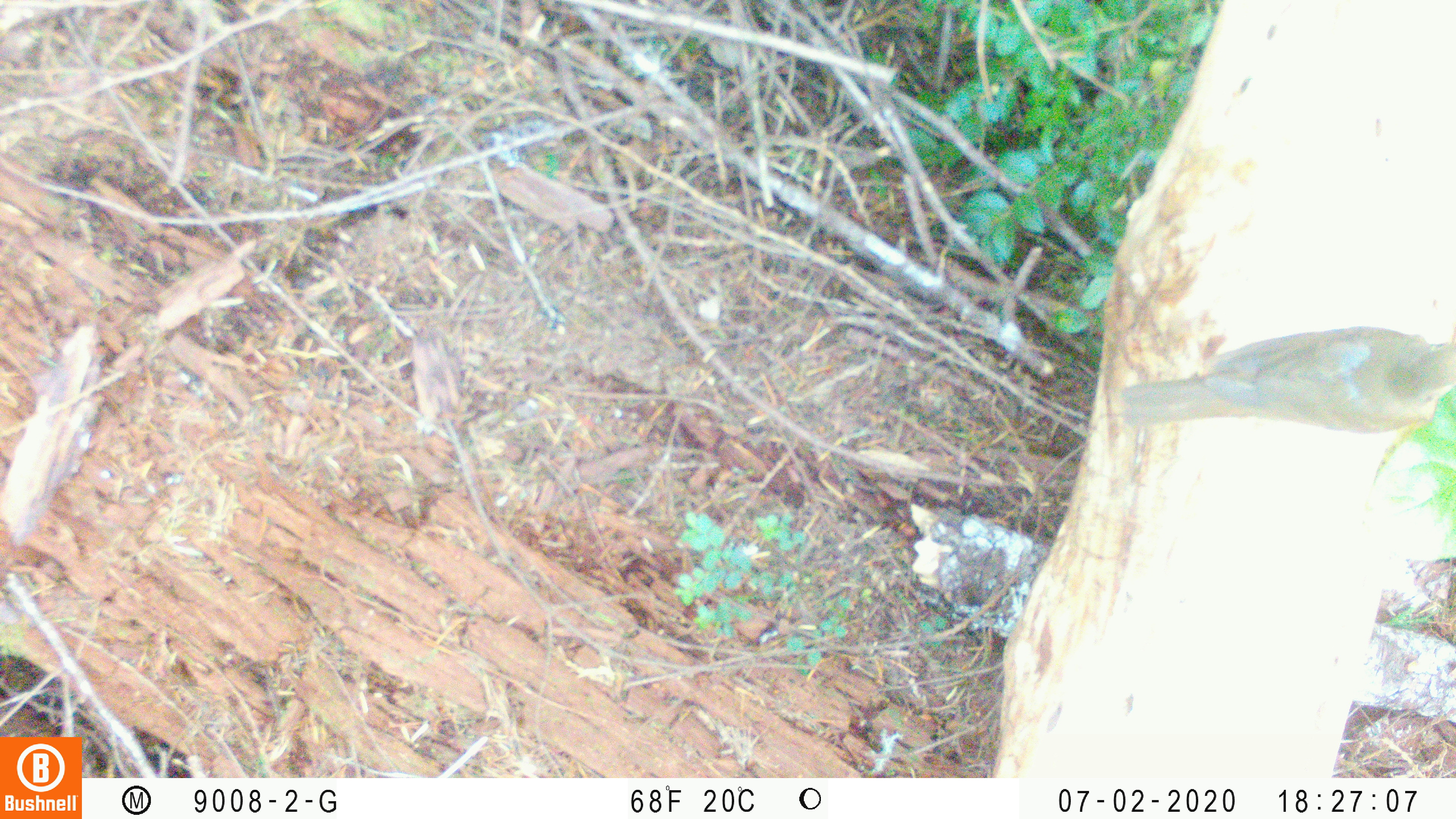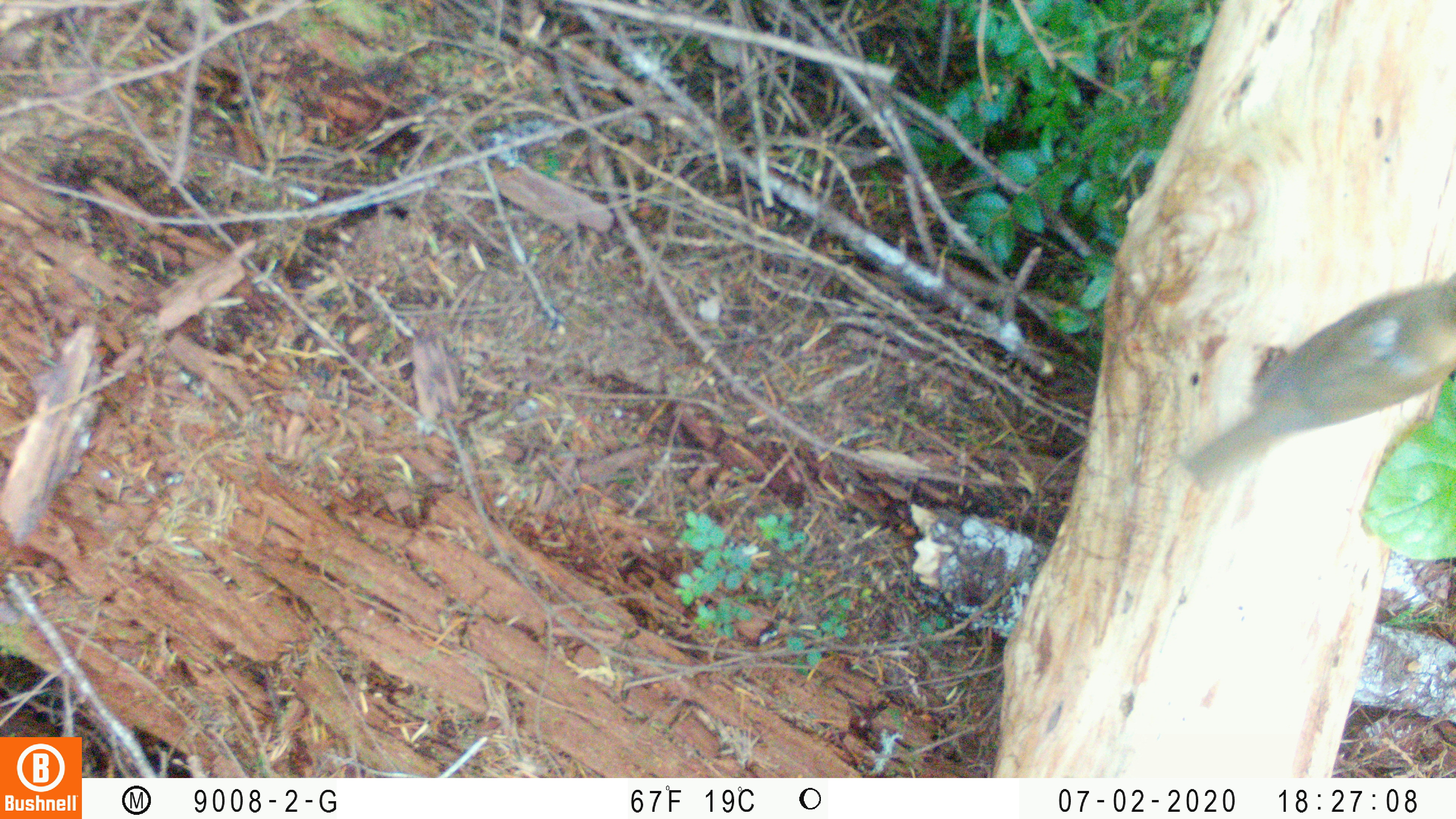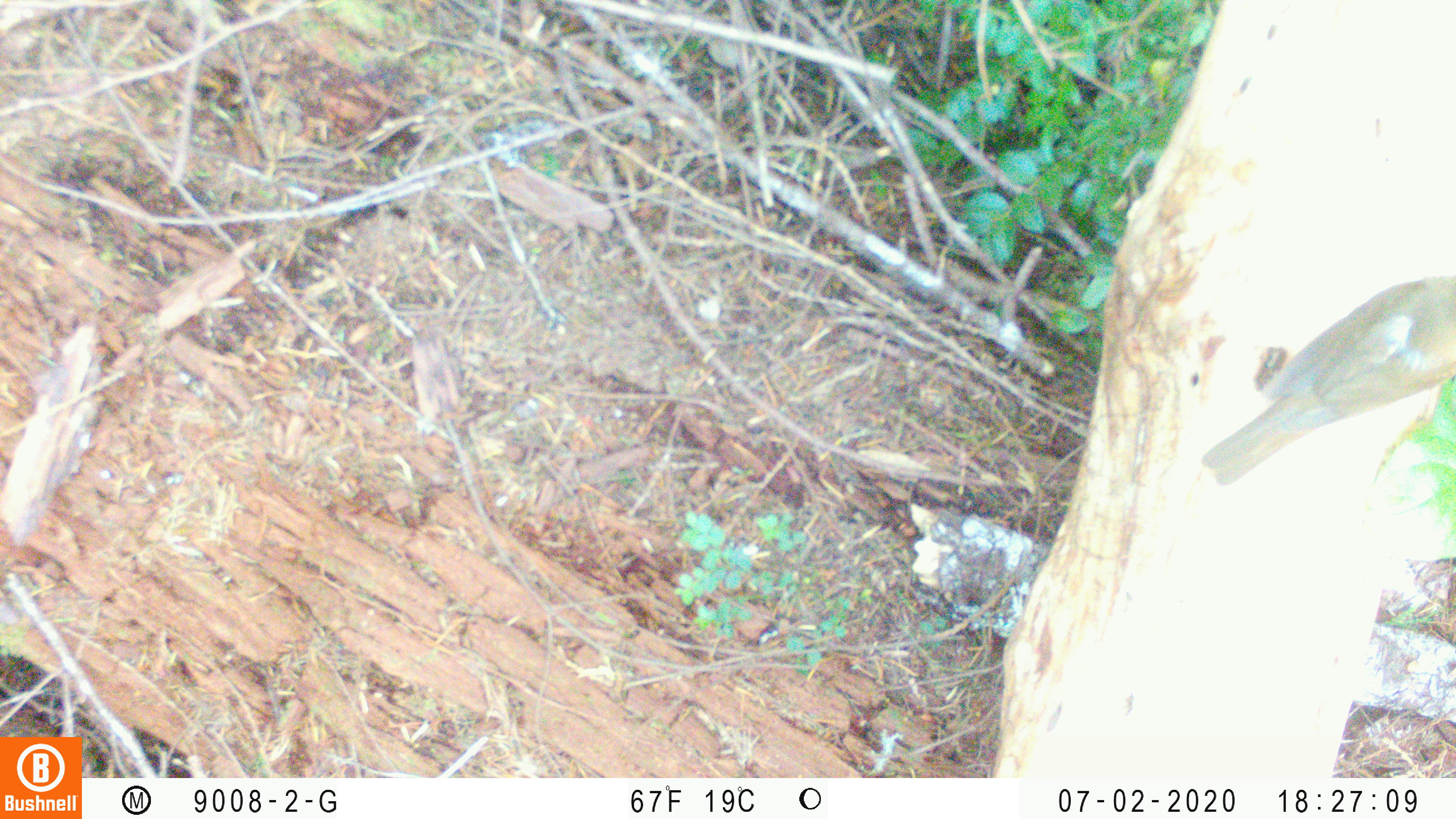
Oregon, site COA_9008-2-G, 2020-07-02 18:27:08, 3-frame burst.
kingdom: Animalia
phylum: Chordata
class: Aves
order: Passeriformes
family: Turdidae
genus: Catharus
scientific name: Catharus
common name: brown thrushes and nightingale-thrushes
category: catharus species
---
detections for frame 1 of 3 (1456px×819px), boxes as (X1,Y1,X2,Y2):
catharus species: (1113,315,1454,442)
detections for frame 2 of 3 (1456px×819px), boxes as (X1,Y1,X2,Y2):
catharus species: (1176,266,1453,505)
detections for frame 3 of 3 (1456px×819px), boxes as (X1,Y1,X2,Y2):
catharus species: (1193,262,1452,499)